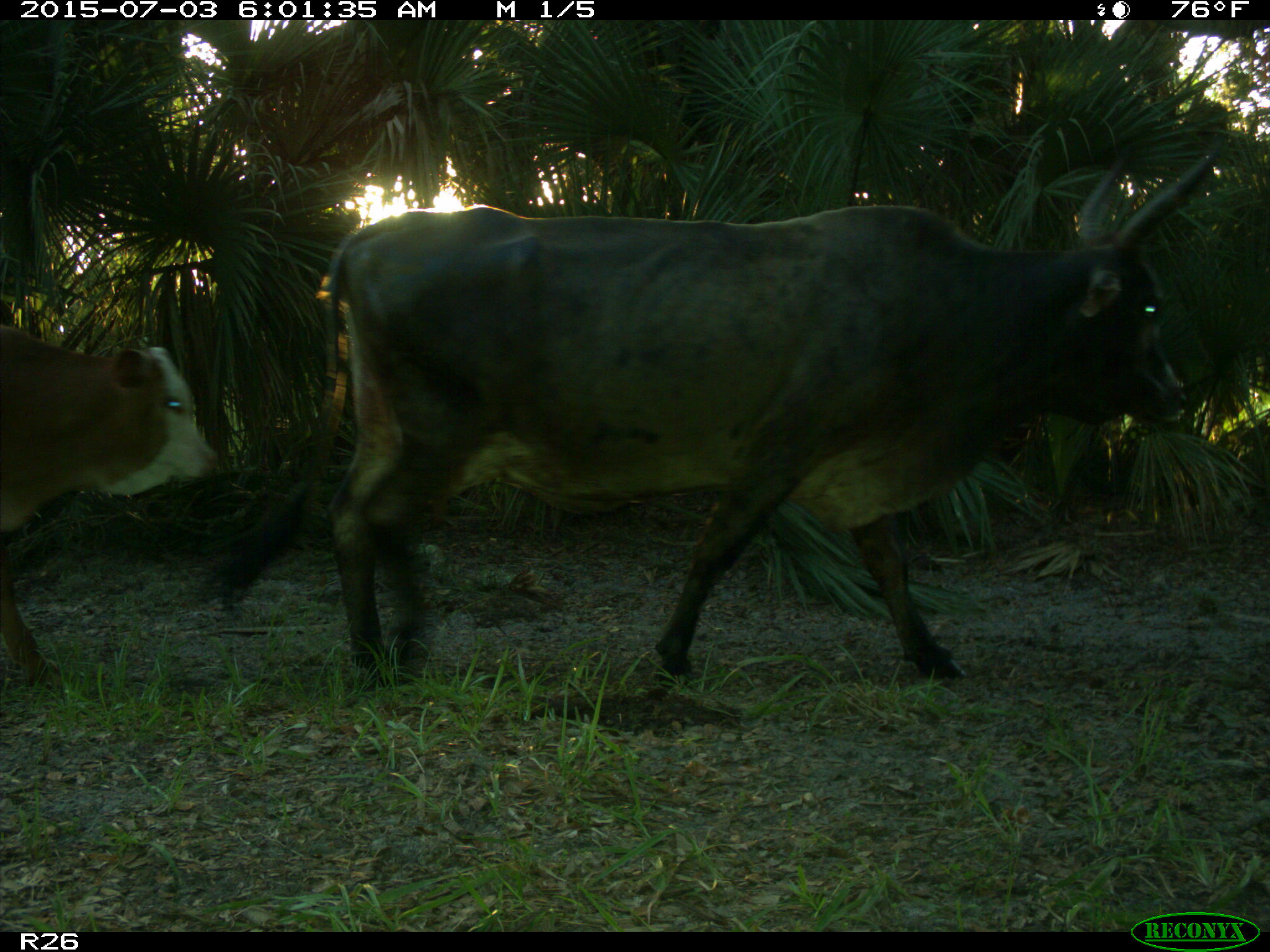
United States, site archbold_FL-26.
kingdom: Animalia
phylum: Chordata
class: Mammalia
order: Artiodactyla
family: Bovidae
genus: Bos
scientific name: Bos taurus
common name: domestic cow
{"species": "Bos taurus (domestic cow)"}